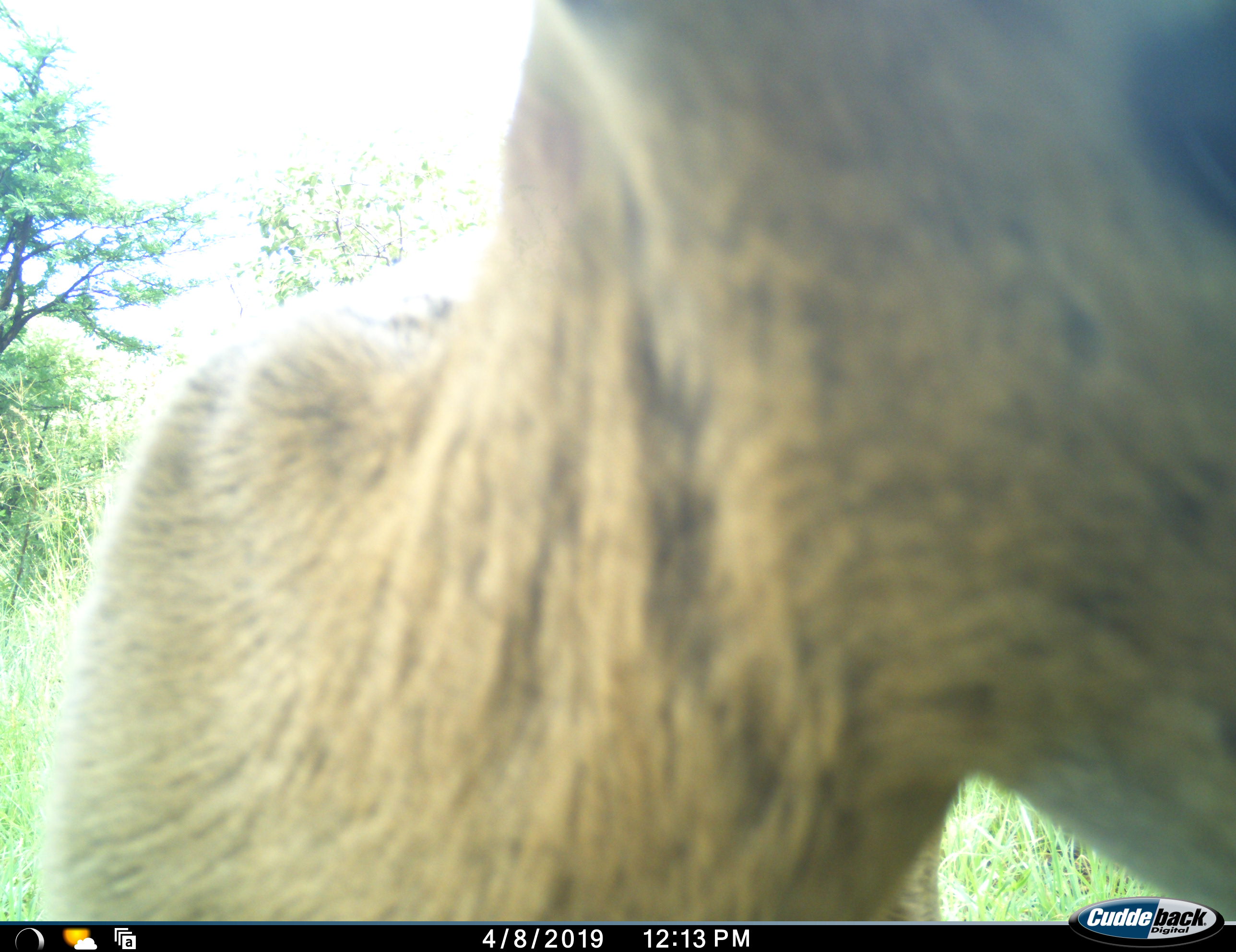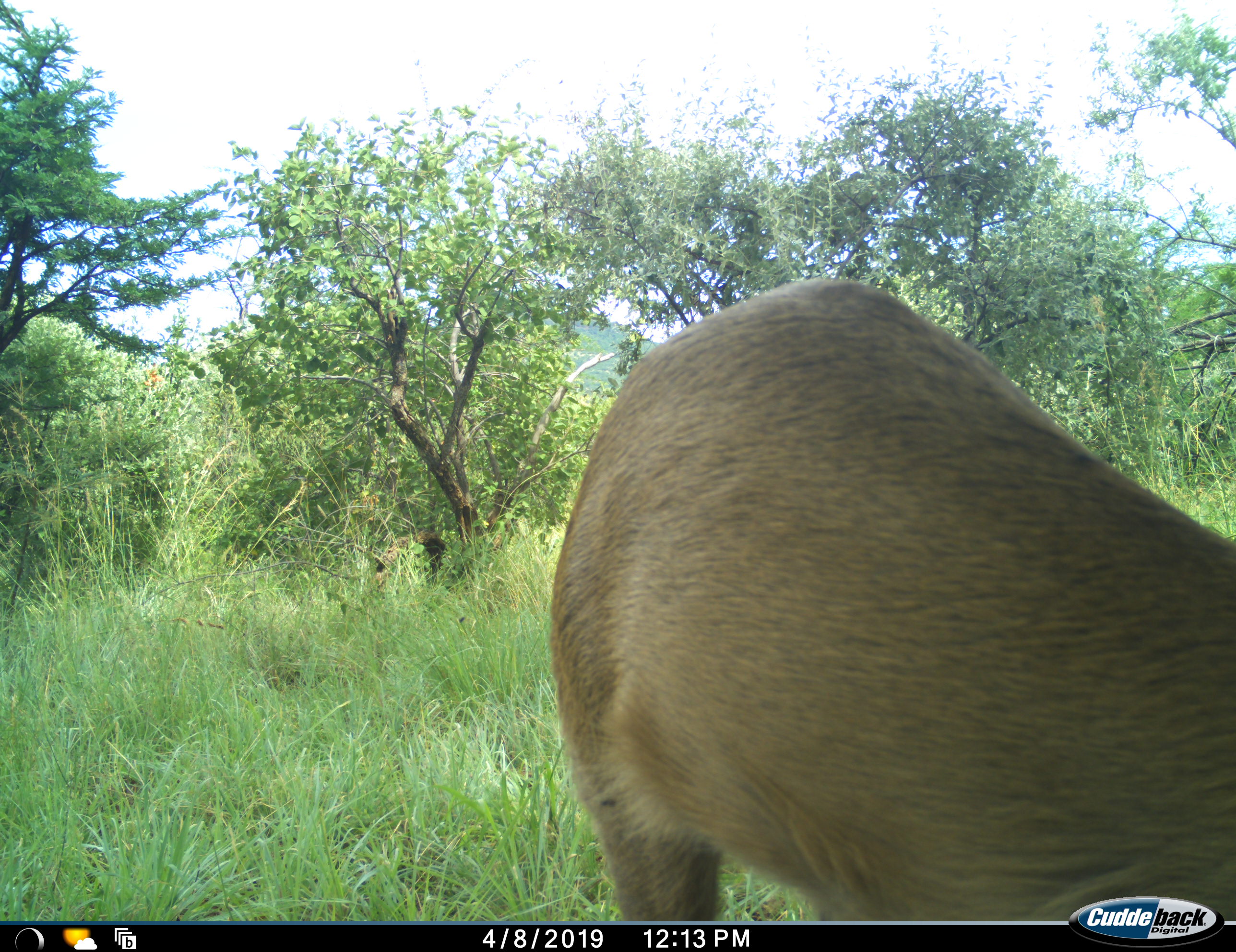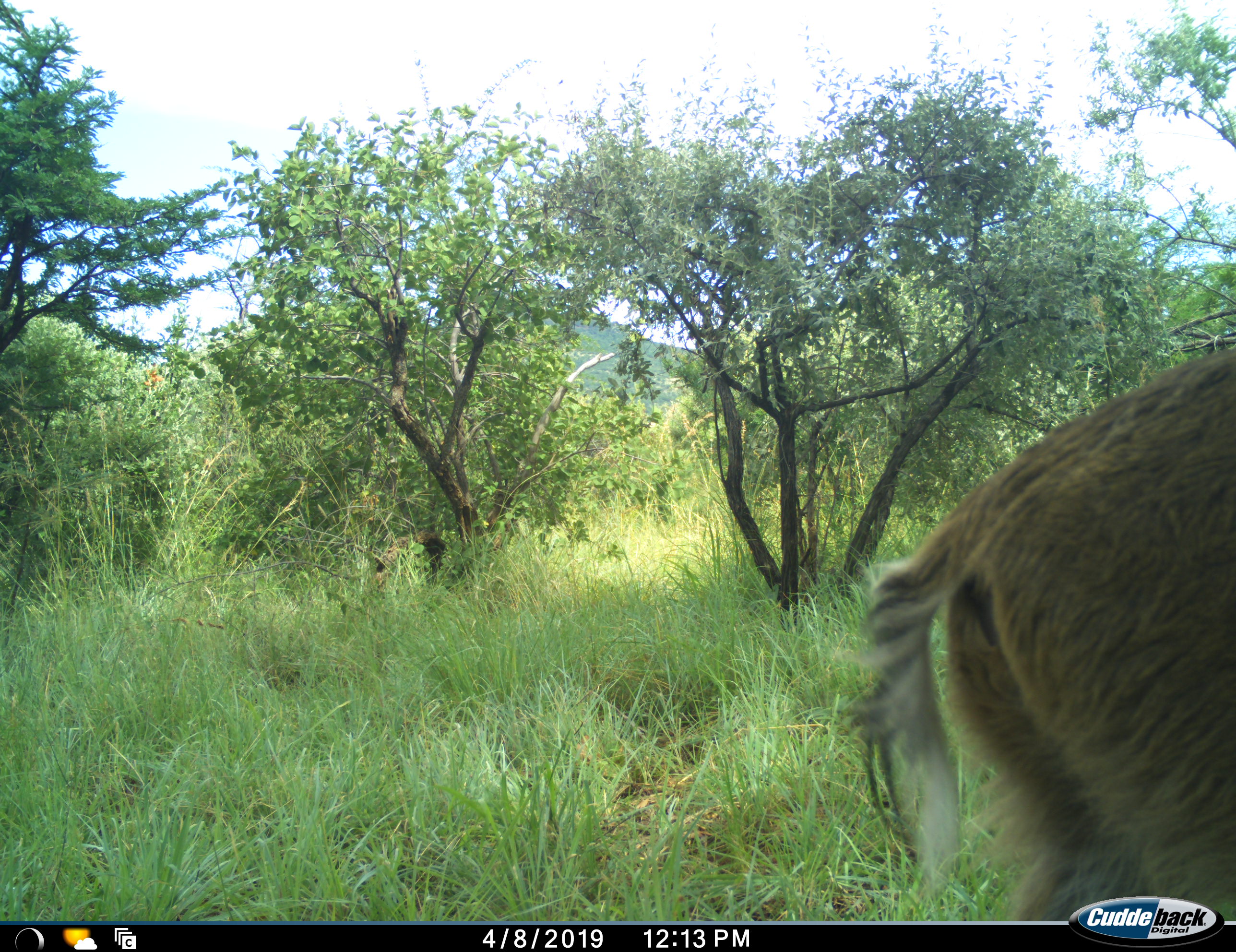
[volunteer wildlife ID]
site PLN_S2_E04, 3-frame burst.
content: unidentified animal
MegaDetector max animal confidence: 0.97